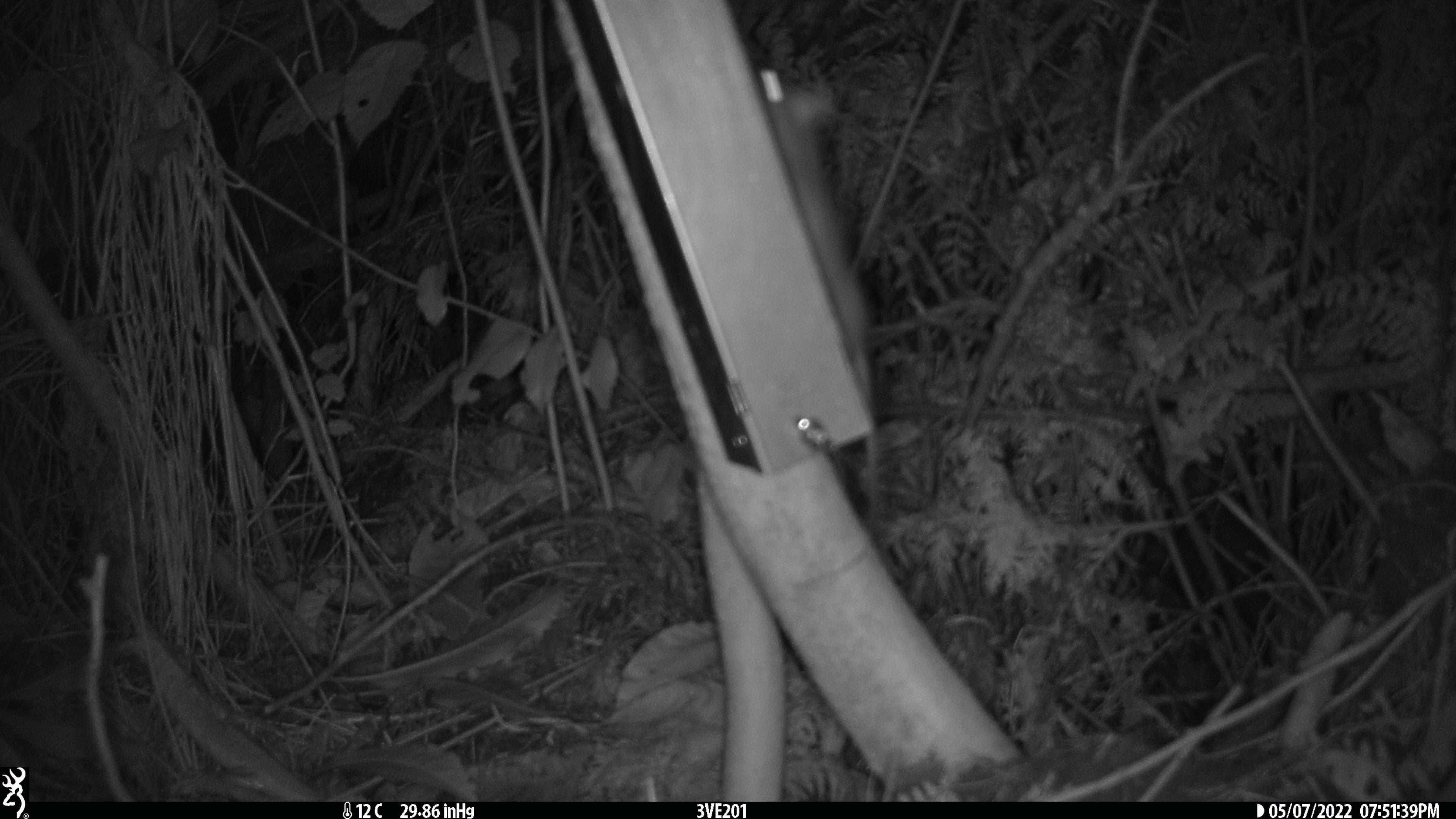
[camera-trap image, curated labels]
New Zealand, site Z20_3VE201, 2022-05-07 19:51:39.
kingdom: Animalia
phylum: Chordata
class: Mammalia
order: Rodentia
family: Muridae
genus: Rattus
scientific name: Rattus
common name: rat